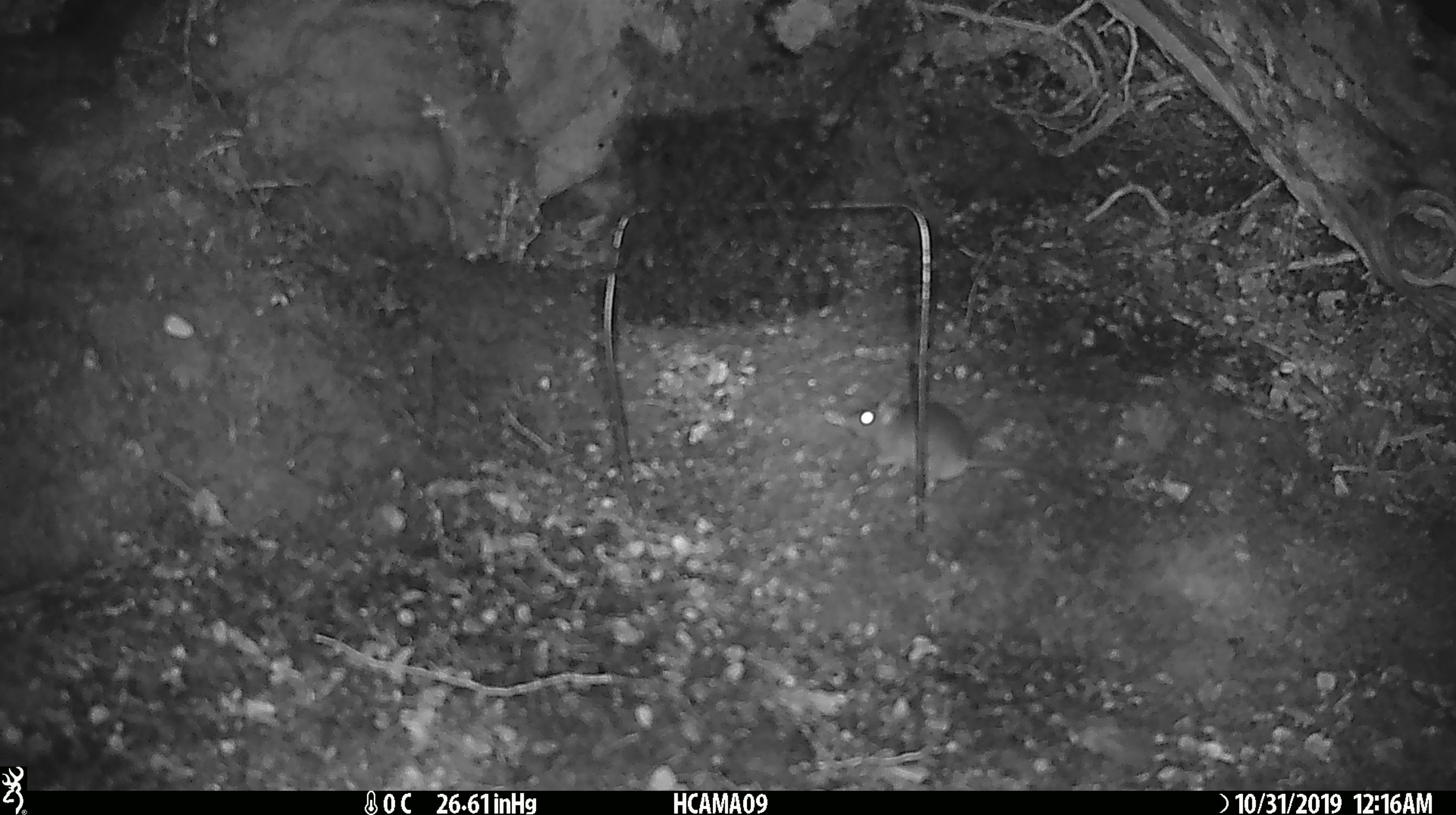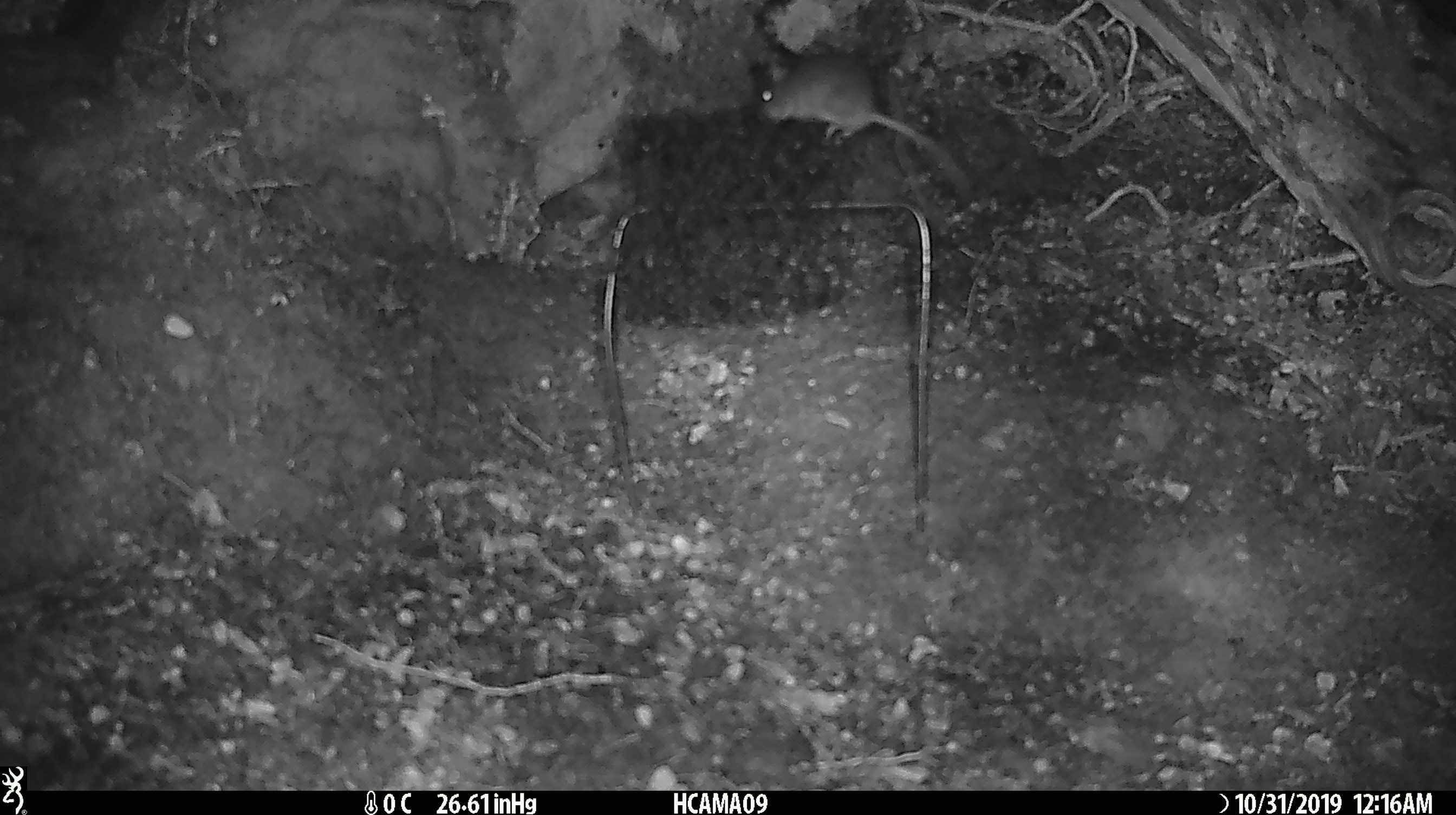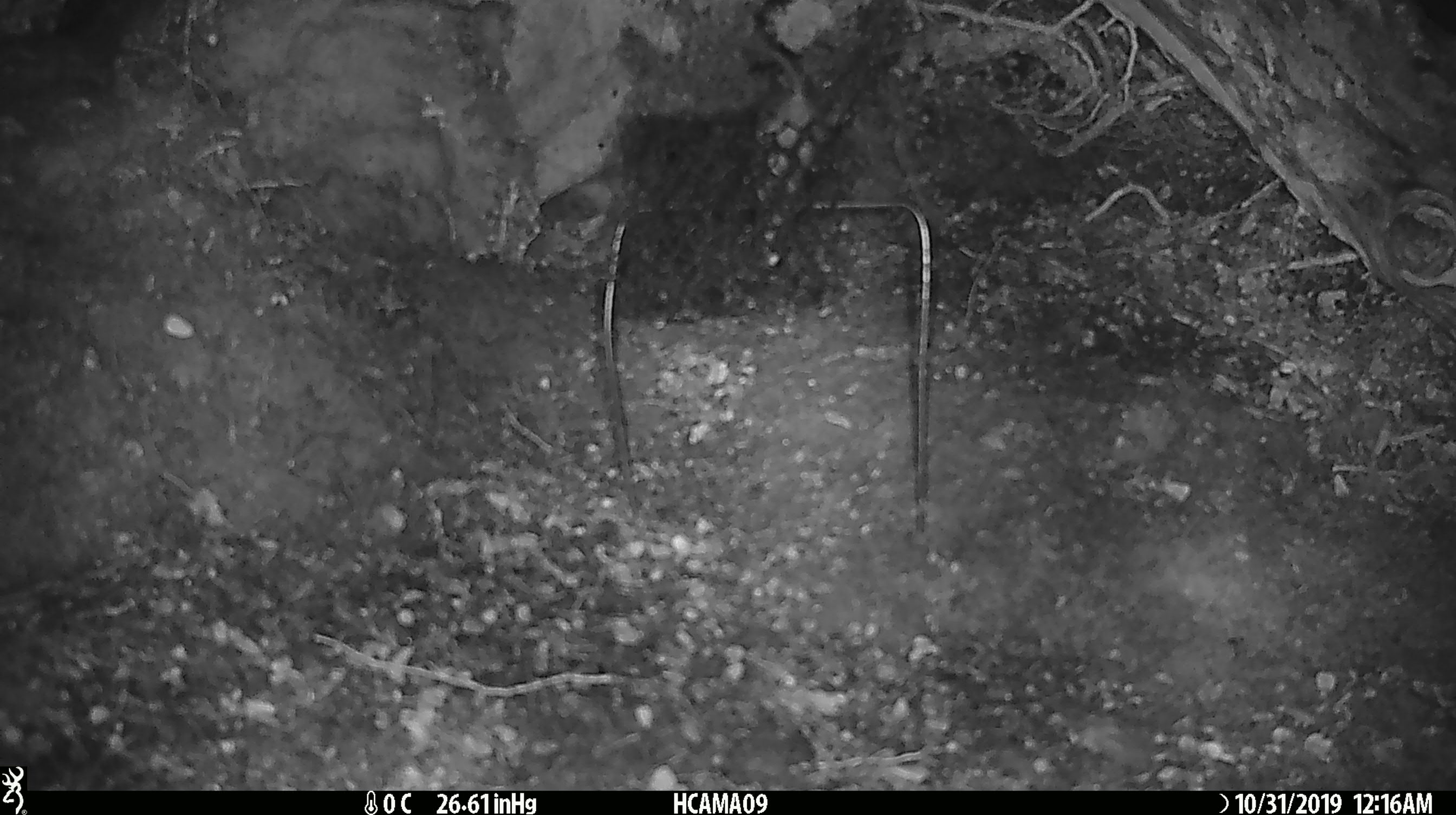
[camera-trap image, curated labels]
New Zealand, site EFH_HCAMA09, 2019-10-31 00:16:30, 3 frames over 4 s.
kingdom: Animalia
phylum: Chordata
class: Mammalia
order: Rodentia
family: Muridae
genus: Mus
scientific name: Mus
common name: mouse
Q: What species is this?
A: Mouse (Mus).